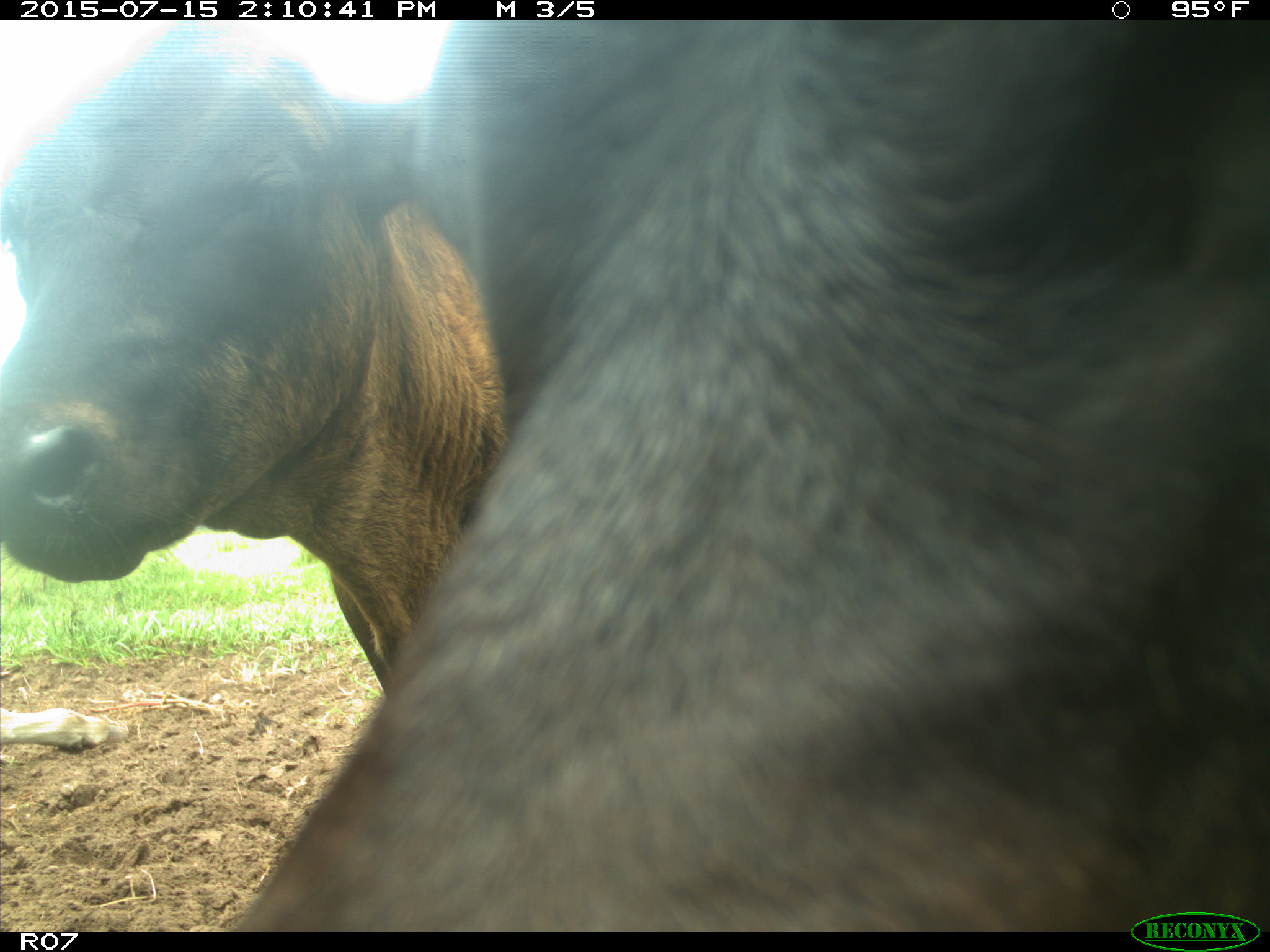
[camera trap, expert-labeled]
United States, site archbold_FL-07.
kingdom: Animalia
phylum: Chordata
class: Mammalia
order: Artiodactyla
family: Bovidae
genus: Bos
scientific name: Bos taurus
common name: domestic cow